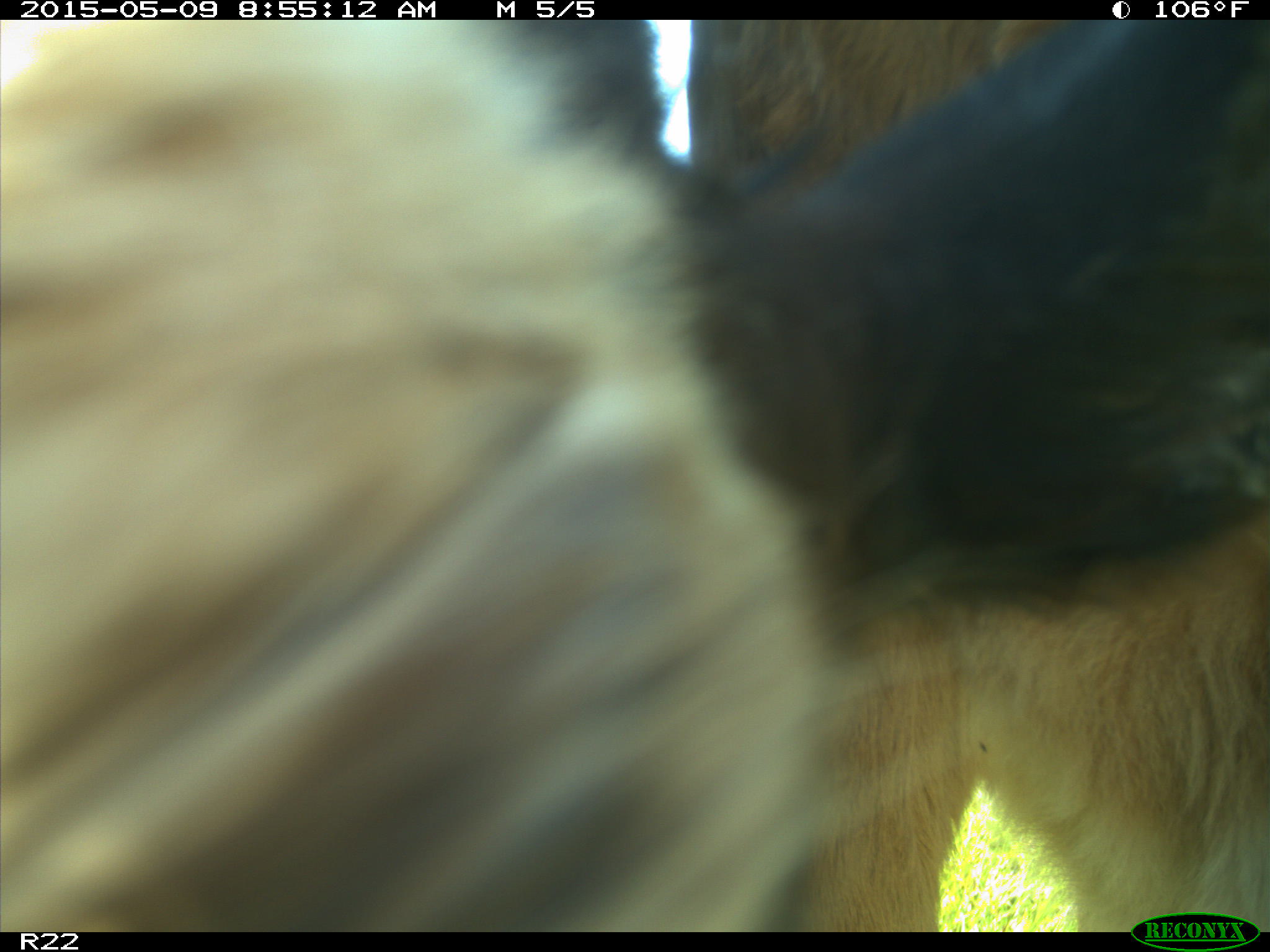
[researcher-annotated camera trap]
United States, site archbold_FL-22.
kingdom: Animalia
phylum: Chordata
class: Mammalia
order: Artiodactyla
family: Bovidae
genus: Bos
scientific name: Bos taurus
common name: domestic cow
Bos taurus (domestic cow).